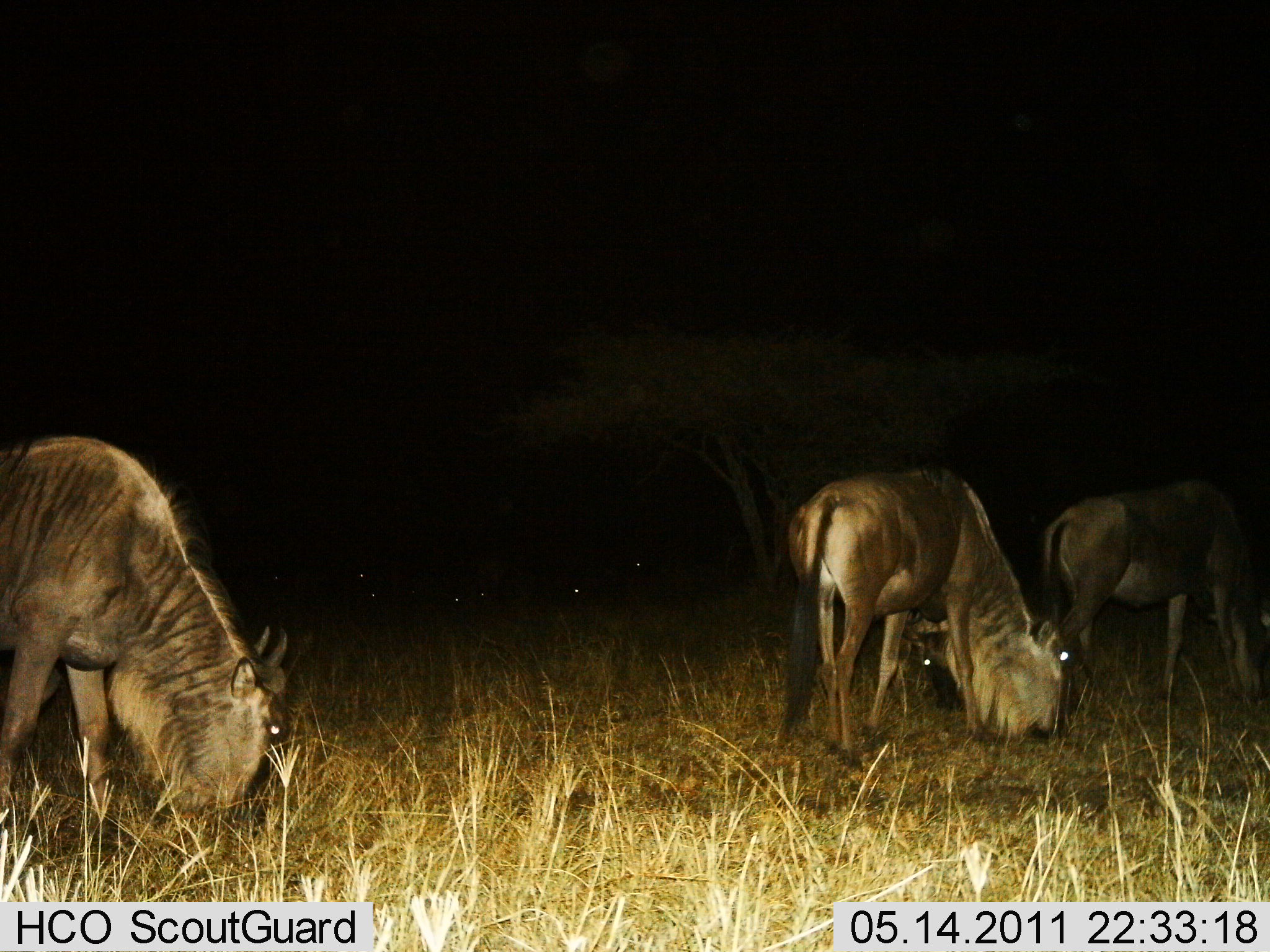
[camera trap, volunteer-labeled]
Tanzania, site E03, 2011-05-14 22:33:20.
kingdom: Animalia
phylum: Chordata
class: Mammalia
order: Artiodactyla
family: Bovidae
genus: Connochaetes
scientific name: Connochaetes taurinus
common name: blue wildebeest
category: wildebeest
Wildebeest (blue wildebeest) (Connochaetes taurinus), count 3. Behavior (volunteer vote fractions): standing 33%, resting 0%, moving 8%, interacting 0%. Young present (vote fraction): 0%. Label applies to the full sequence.